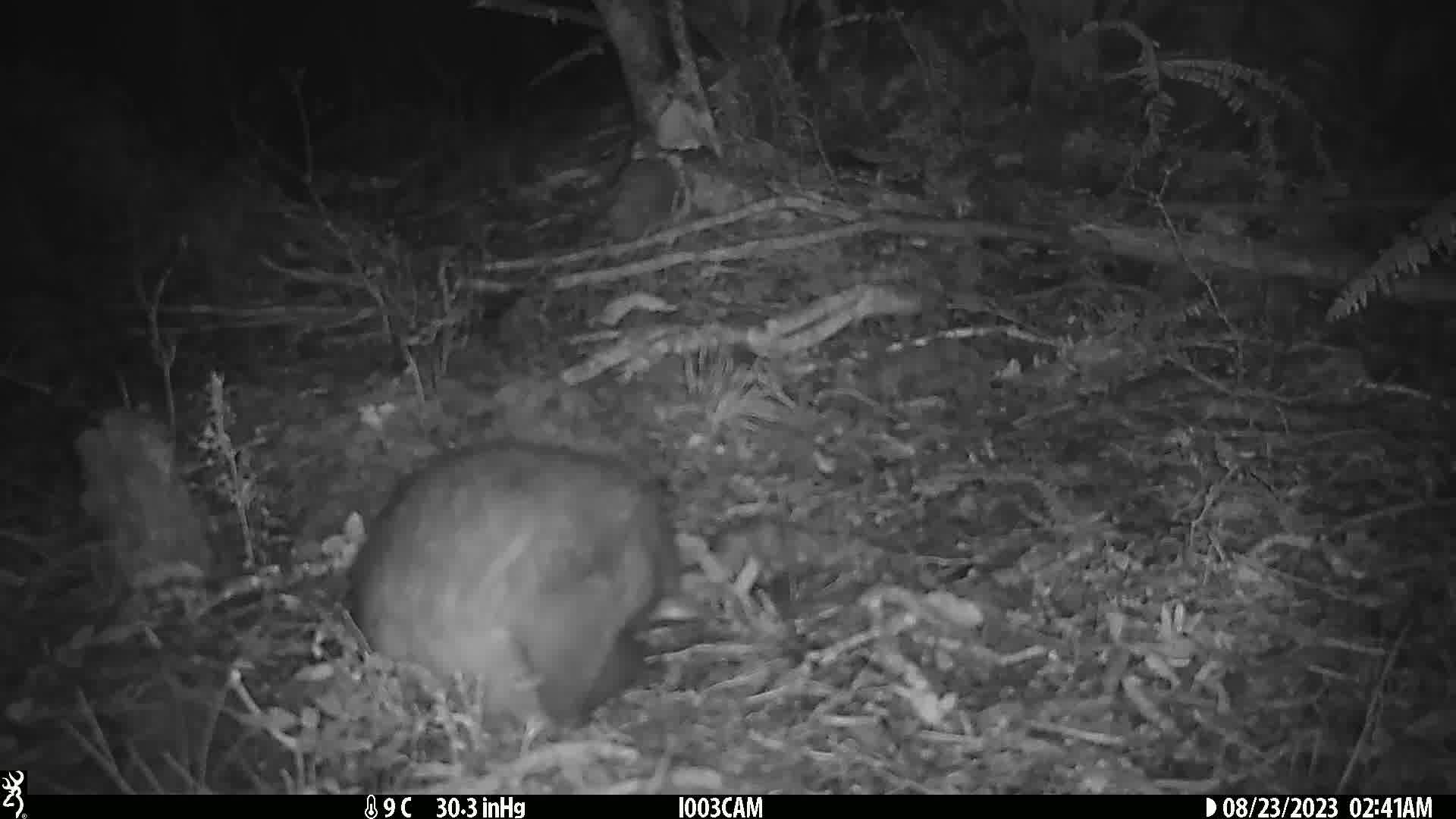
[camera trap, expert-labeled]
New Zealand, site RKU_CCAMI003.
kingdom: Animalia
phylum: Chordata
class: Mammalia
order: Diprotodontia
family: Phalangeridae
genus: Trichosurus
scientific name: Trichosurus vulpecula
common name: common brushtail possum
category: possum